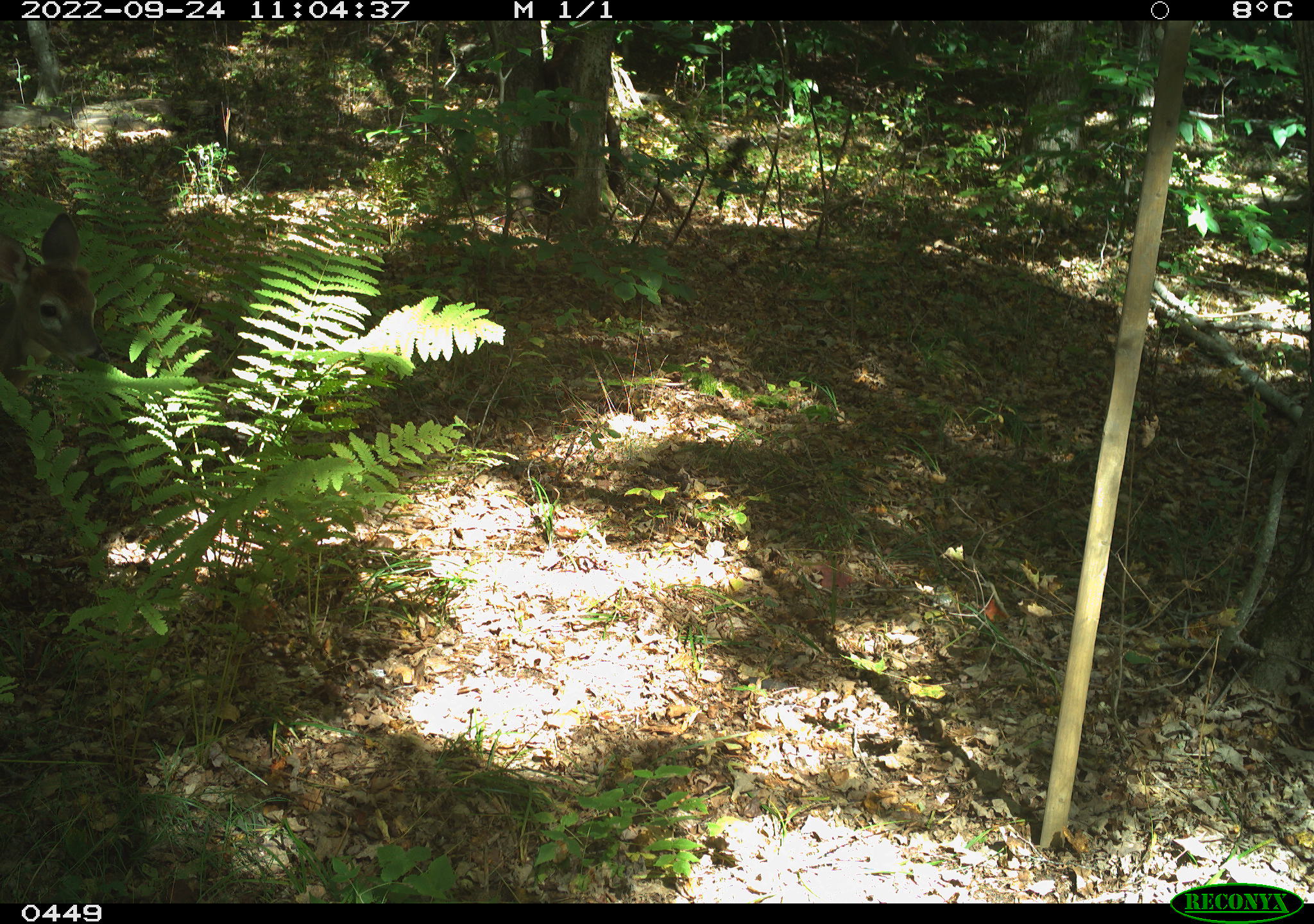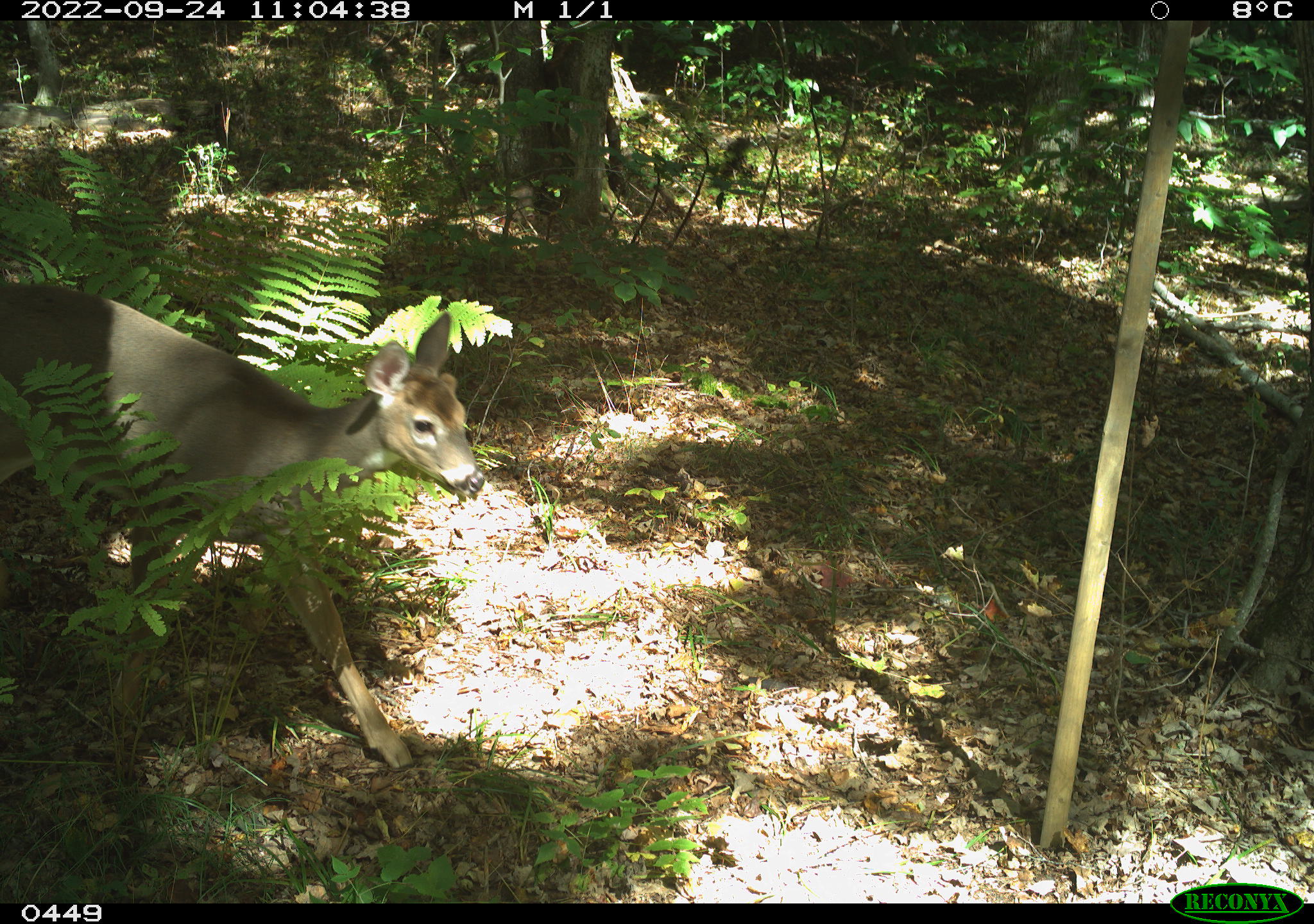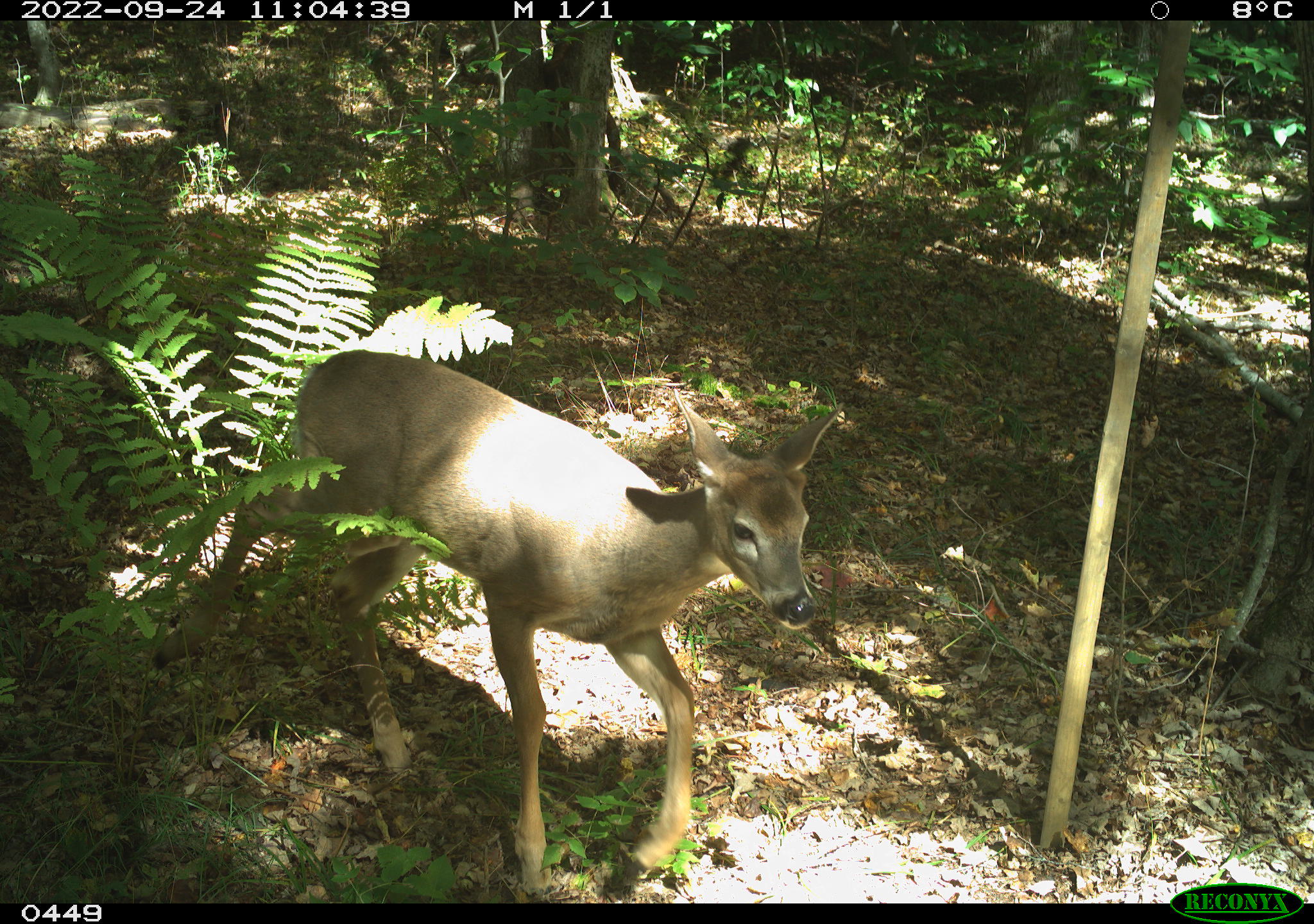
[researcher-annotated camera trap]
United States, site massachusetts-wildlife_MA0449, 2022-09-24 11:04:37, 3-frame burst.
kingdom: Animalia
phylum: Chordata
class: Mammalia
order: Artiodactyla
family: Cervidae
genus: Odocoileus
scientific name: Odocoileus virginianus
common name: white-tailed deer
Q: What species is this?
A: White-tailed deer (Odocoileus virginianus).